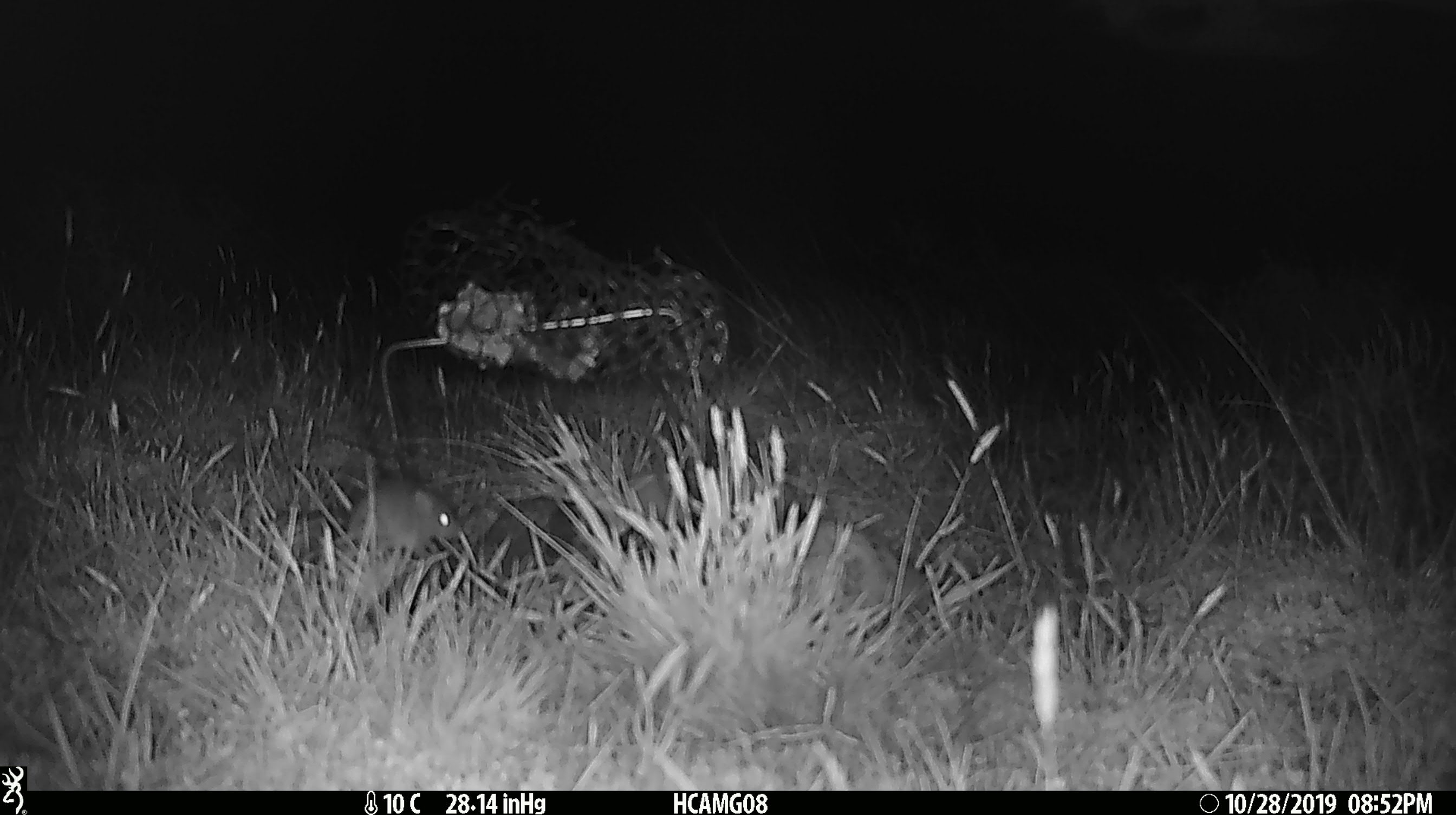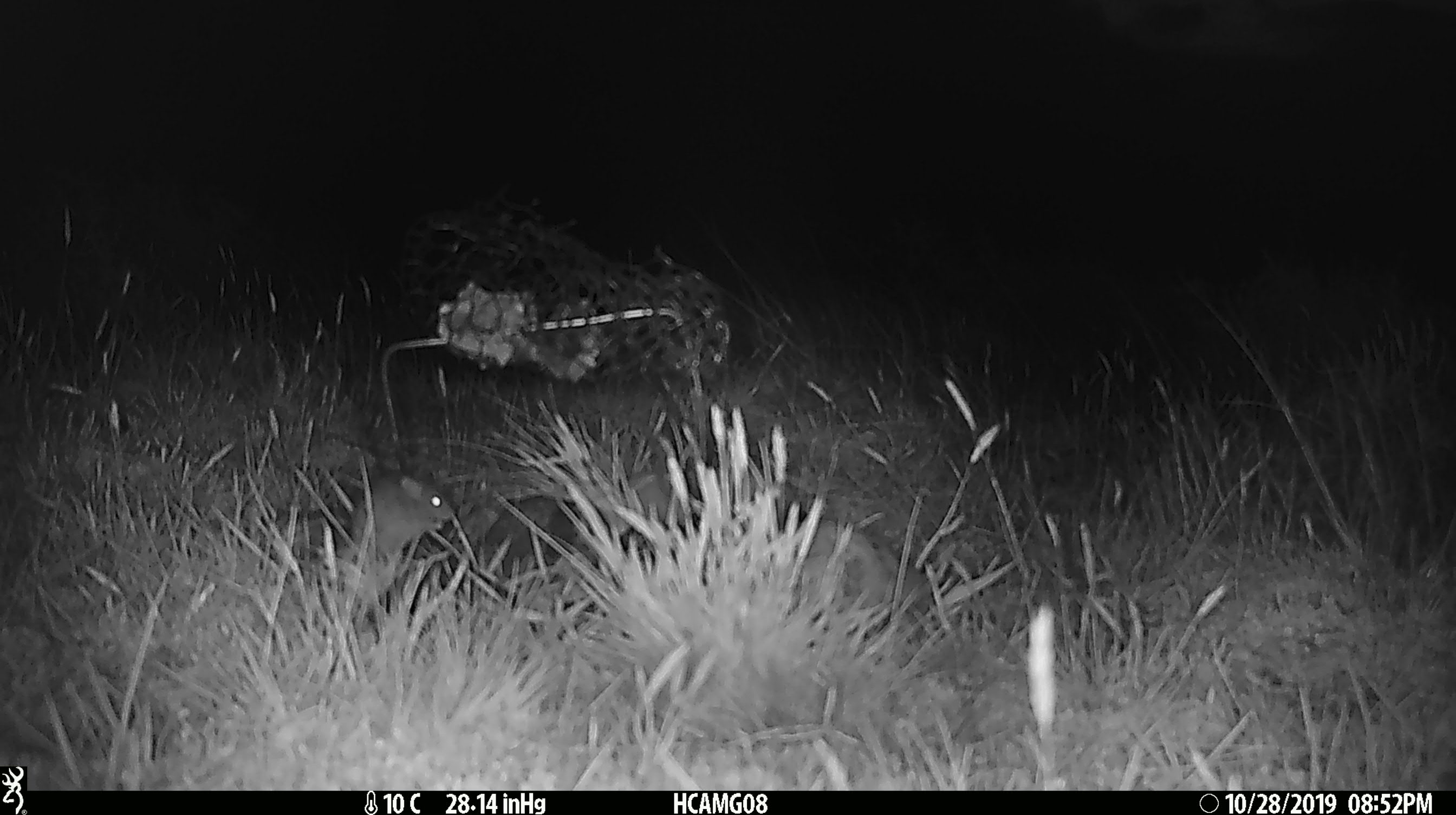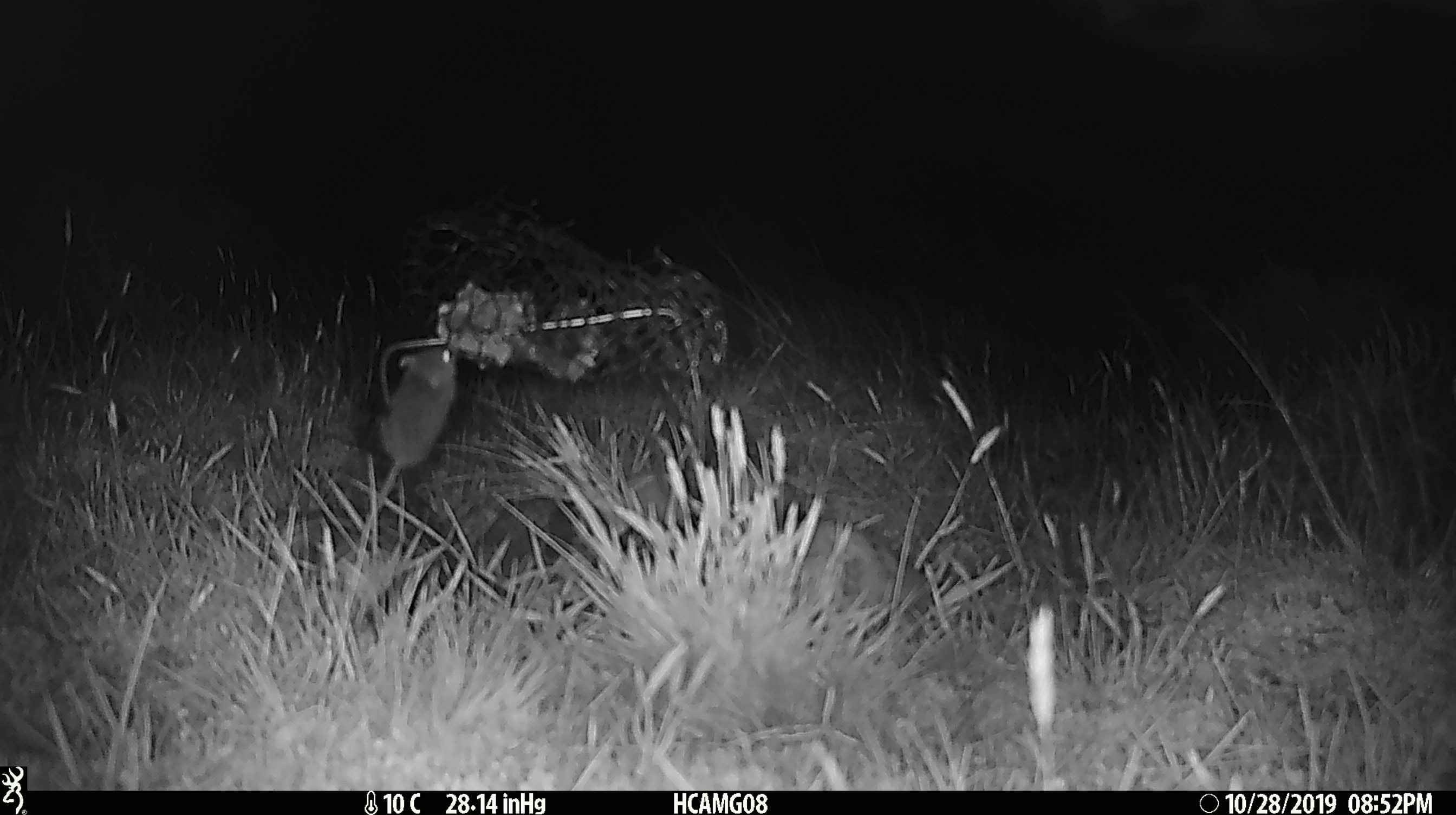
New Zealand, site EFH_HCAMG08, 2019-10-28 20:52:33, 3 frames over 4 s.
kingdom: Animalia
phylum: Chordata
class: Mammalia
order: Rodentia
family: Muridae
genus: Mus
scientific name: Mus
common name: mouse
Mouse (Mus).